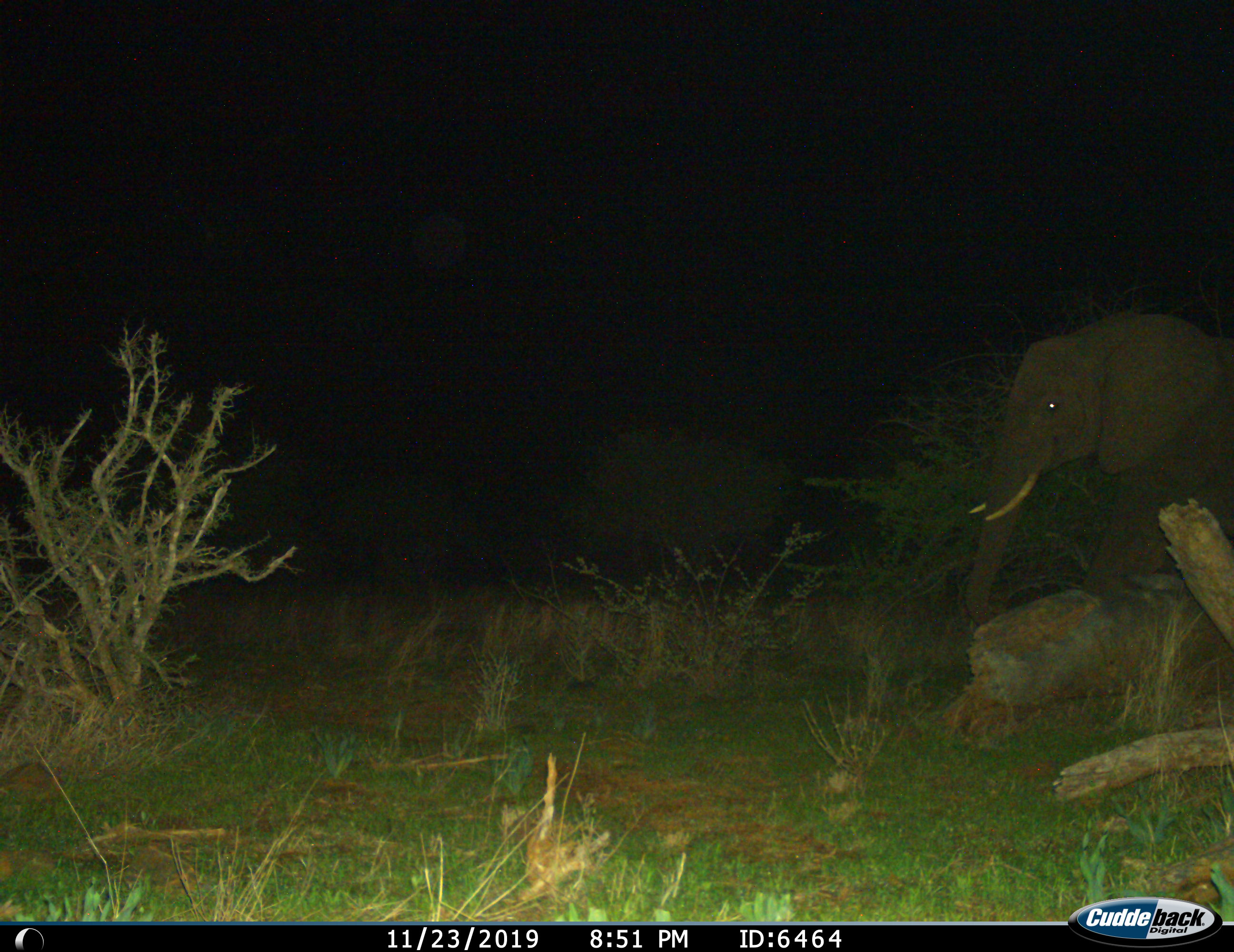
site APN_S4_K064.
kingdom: Animalia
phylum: Chordata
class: Mammalia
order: Proboscidea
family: Elephantidae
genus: Loxodonta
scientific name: Loxodonta africana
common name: african bush elephant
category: elephant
Elephant (african bush elephant) (Loxodonta africana), count 1. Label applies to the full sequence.